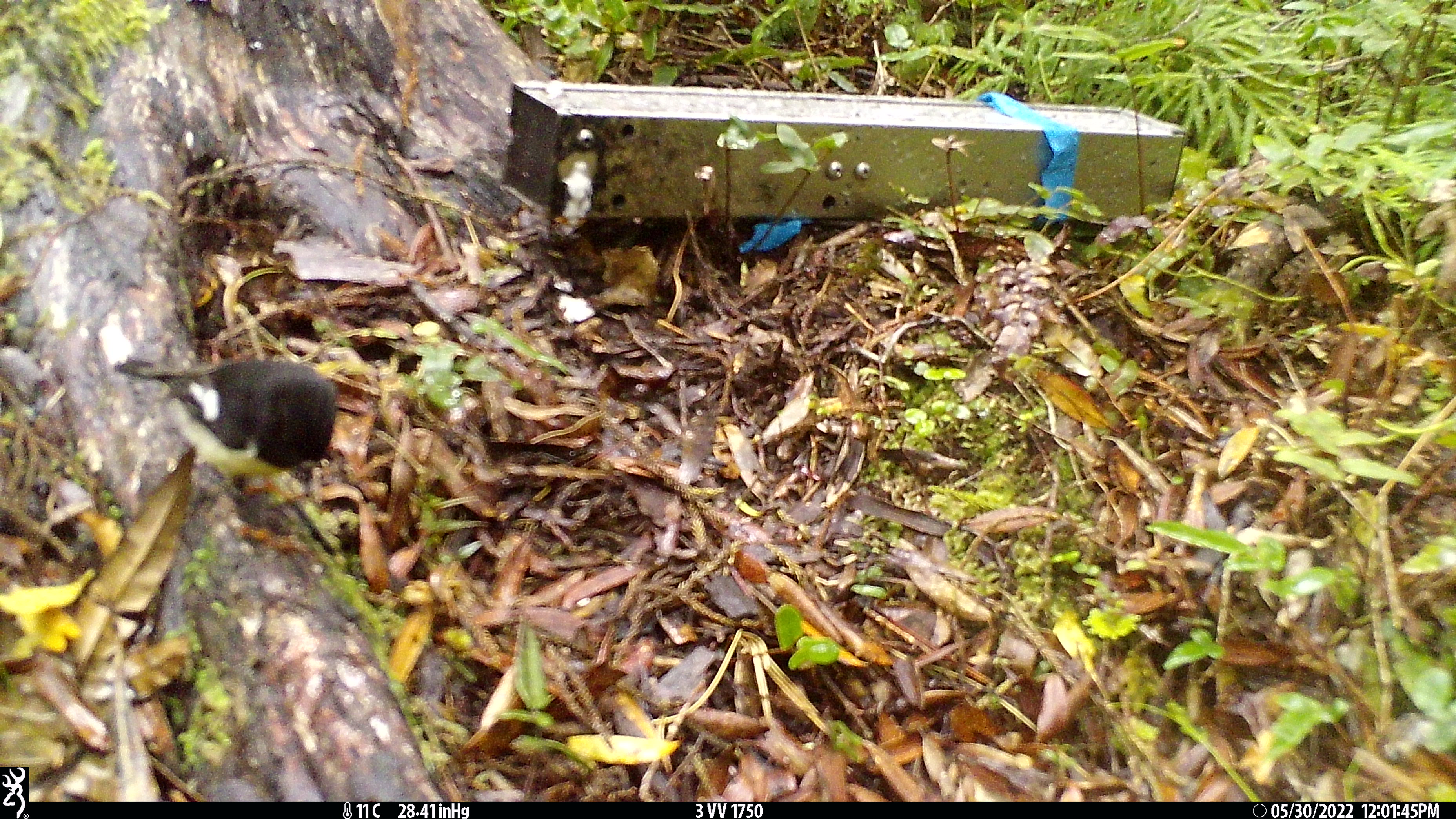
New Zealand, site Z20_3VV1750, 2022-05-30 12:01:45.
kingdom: Animalia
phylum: Chordata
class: Aves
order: Passeriformes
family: Petroicidae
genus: Petroica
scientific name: Petroica macrocephala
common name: tomtit